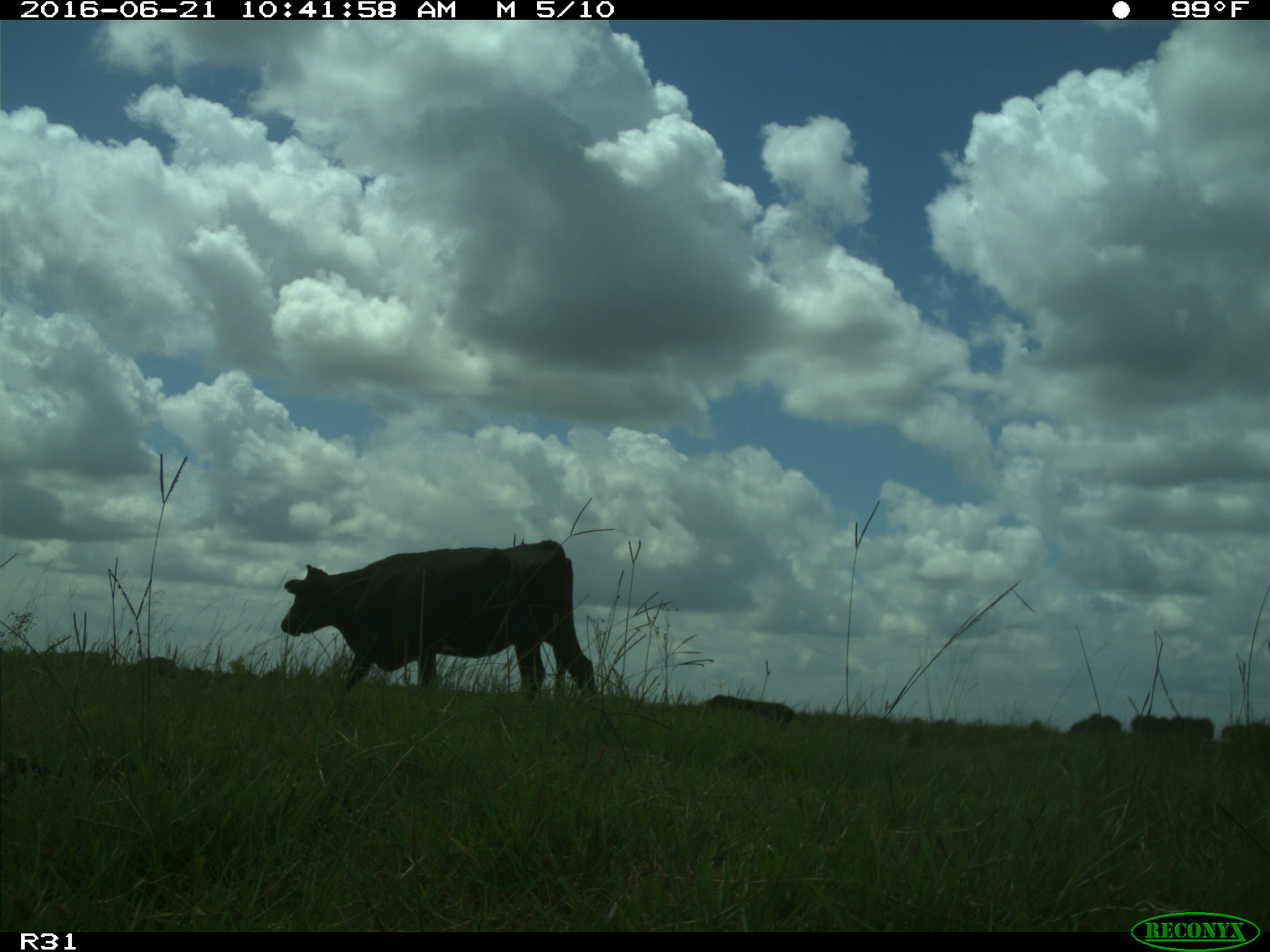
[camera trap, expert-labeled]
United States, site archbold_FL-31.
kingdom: Animalia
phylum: Chordata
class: Mammalia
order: Artiodactyla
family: Bovidae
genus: Bos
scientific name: Bos taurus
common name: domestic cow